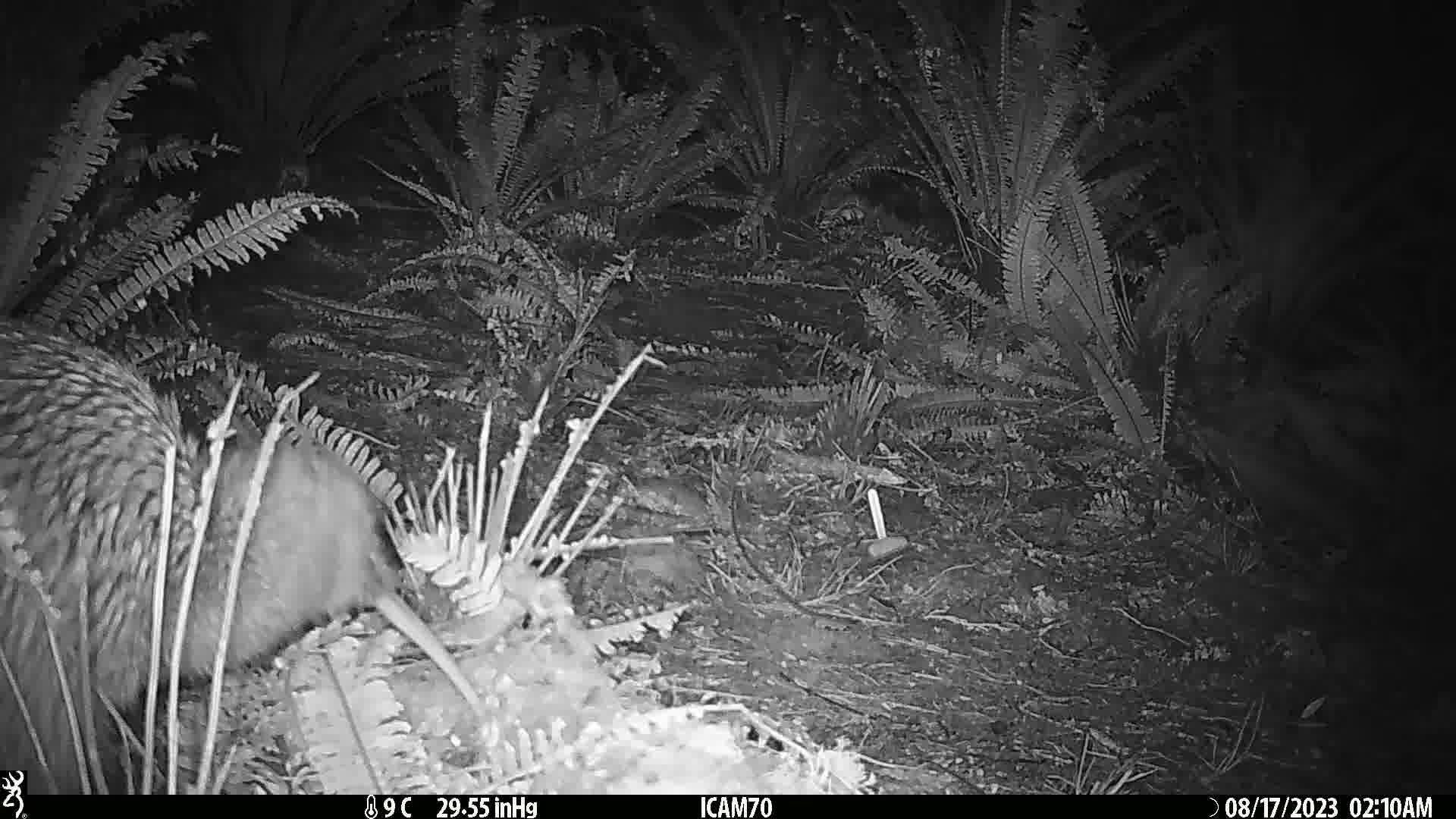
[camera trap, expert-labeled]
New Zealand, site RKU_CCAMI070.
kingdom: Animalia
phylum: Chordata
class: Aves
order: Apterygiformes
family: Apterygidae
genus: Apteryx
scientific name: Apteryx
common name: kiwi